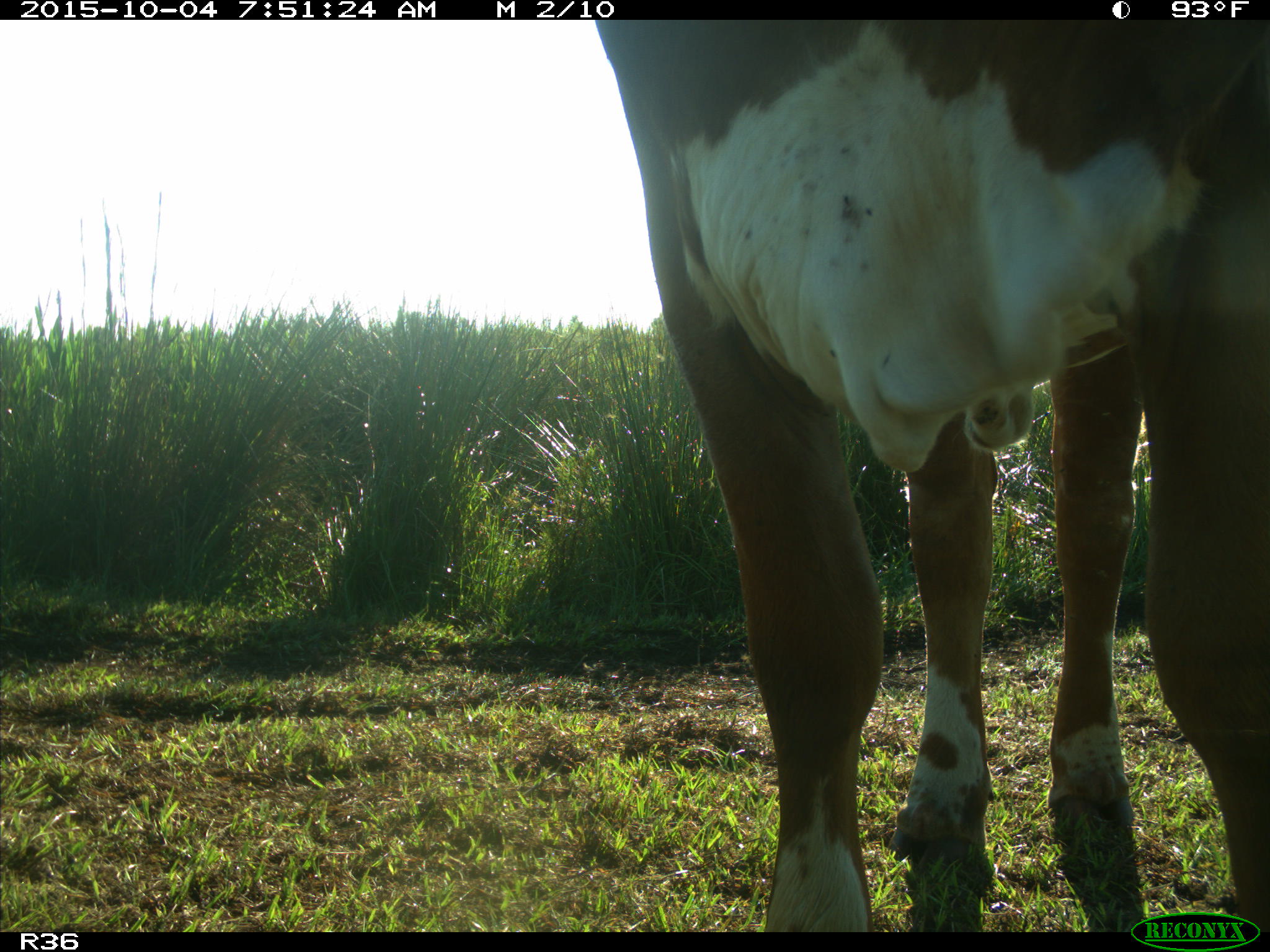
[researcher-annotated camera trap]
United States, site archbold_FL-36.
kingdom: Animalia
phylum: Chordata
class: Mammalia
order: Artiodactyla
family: Bovidae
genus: Bos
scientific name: Bos taurus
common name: domestic cow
Bos taurus (domestic cow).